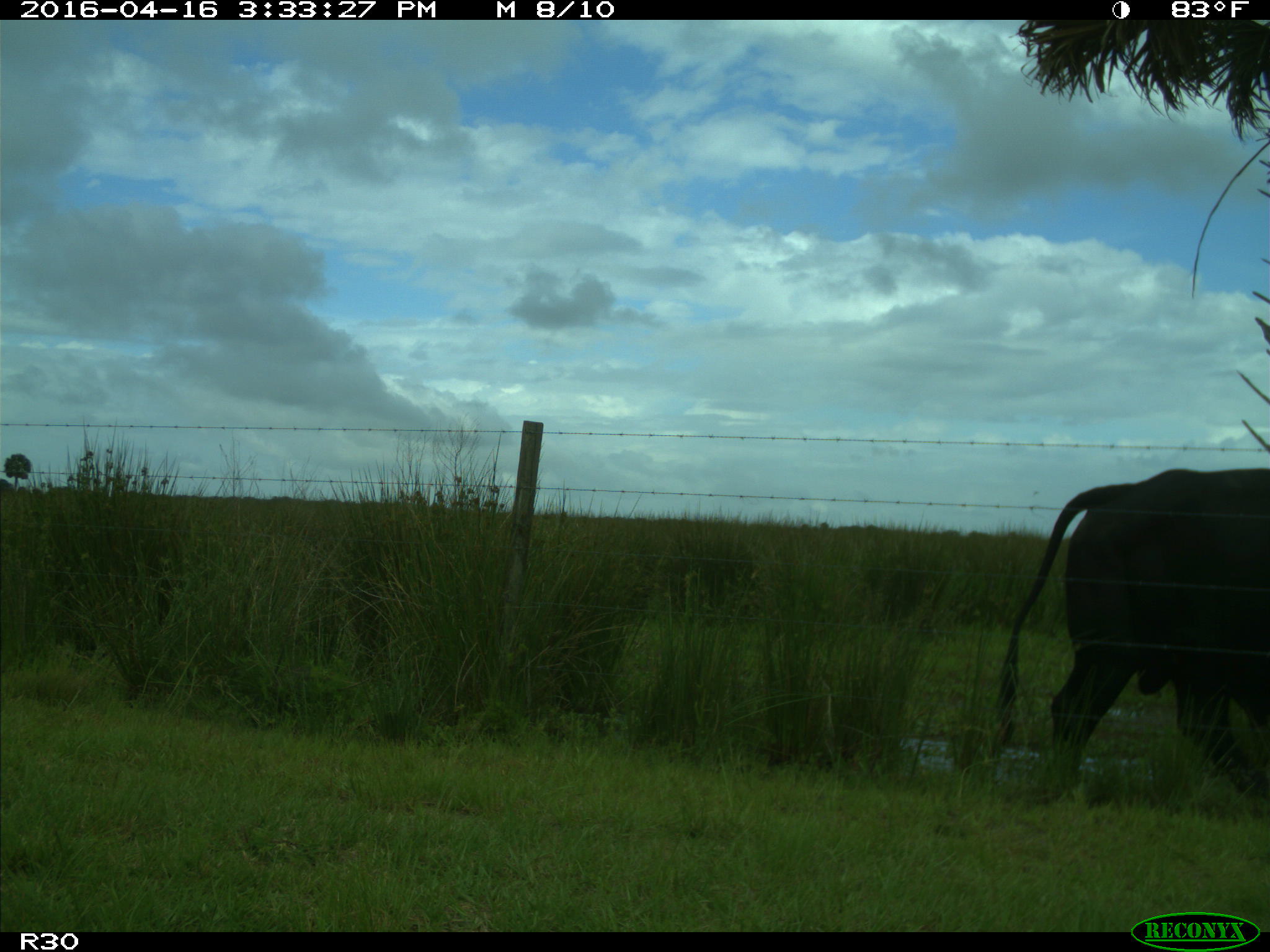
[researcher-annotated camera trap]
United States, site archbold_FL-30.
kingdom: Animalia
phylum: Chordata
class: Mammalia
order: Artiodactyla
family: Bovidae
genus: Bos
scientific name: Bos taurus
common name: domestic cow